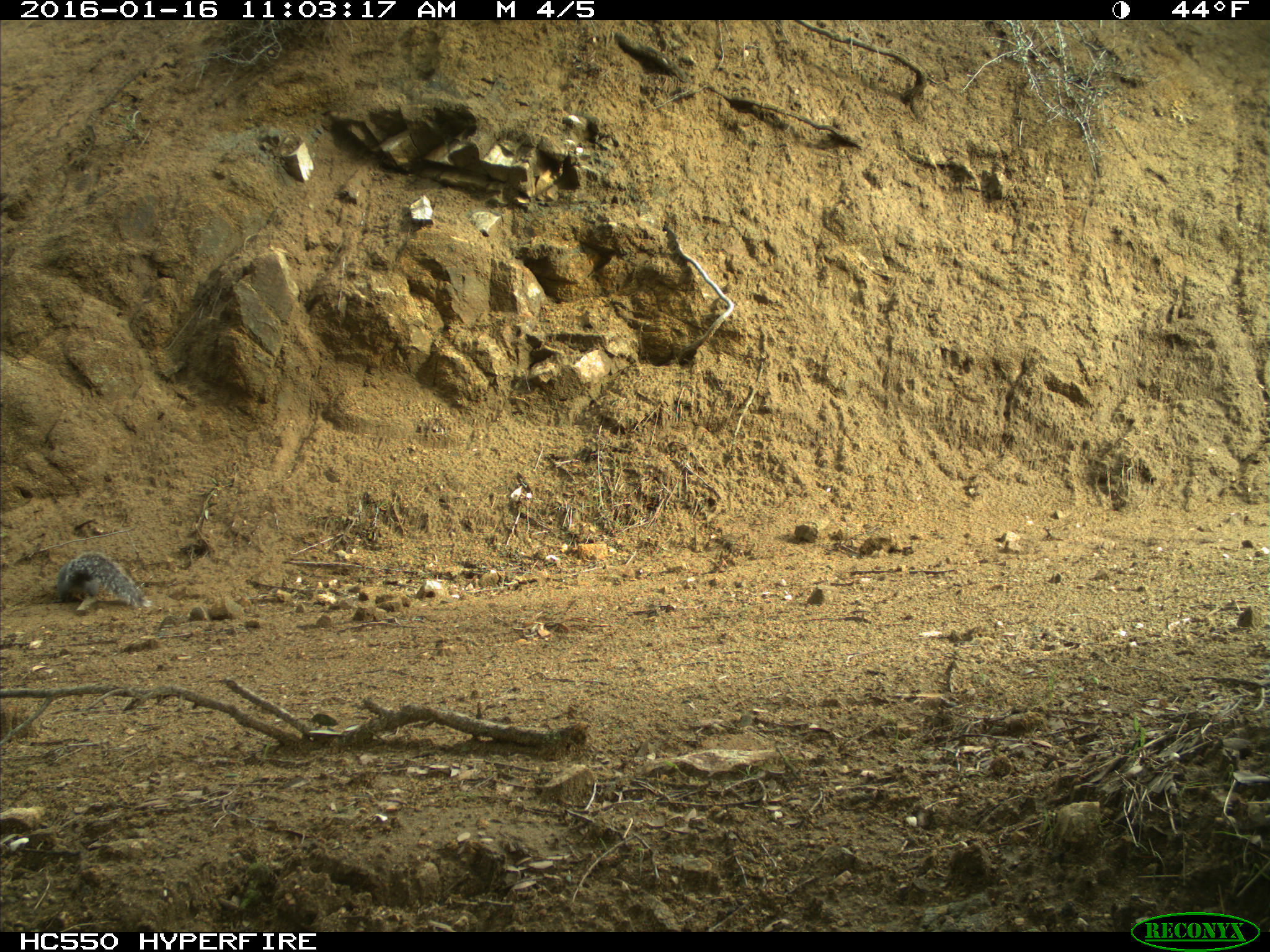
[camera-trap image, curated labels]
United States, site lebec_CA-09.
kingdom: Animalia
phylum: Chordata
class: Mammalia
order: Rodentia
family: Sciuridae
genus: Sciurus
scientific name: Sciurus carolinensis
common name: eastern gray squirrel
Sciurus carolinensis (eastern gray squirrel).